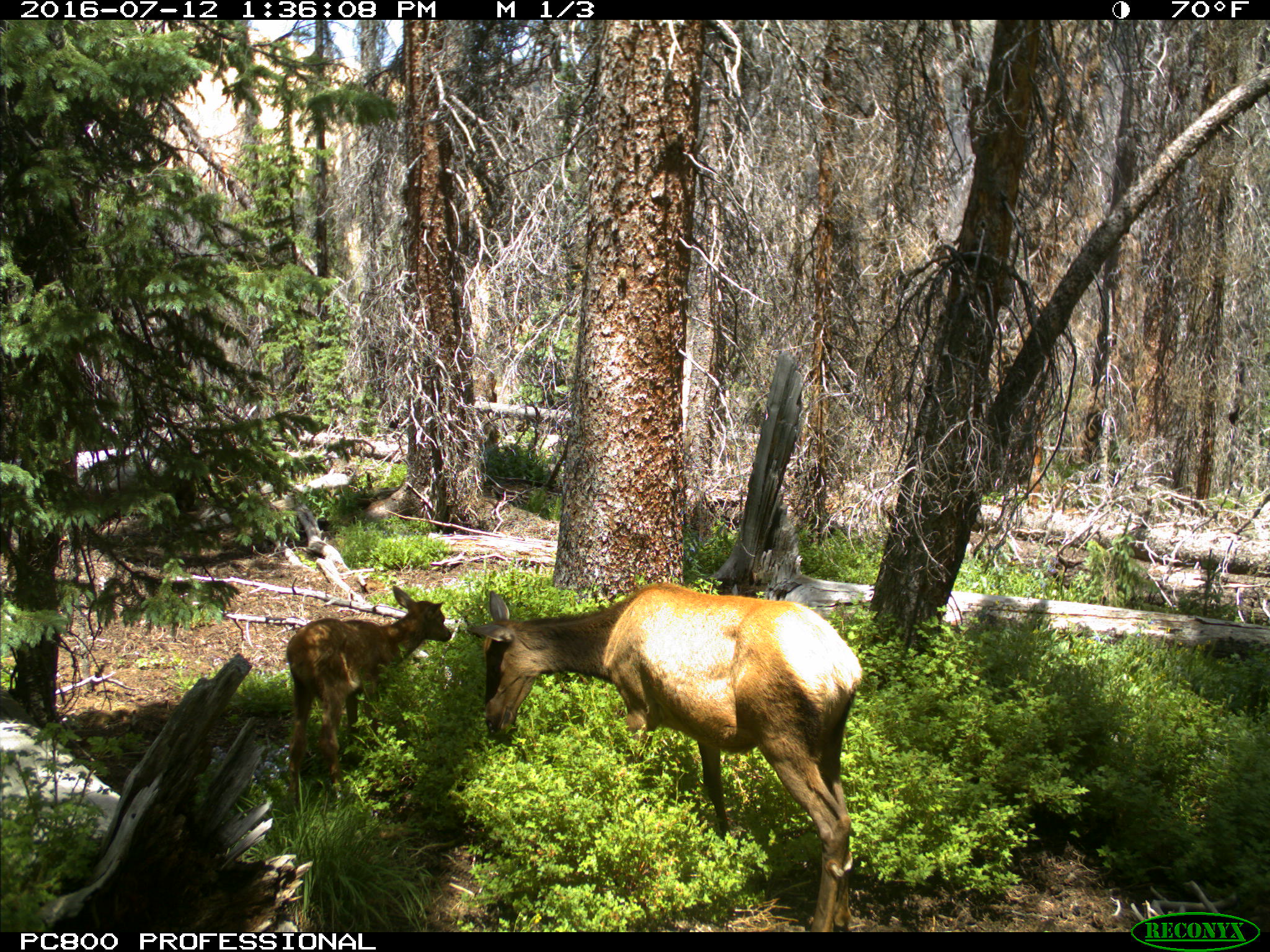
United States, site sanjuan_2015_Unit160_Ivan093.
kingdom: Animalia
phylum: Chordata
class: Mammalia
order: Artiodactyla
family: Cervidae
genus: Cervus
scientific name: Cervus elaphus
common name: red deer